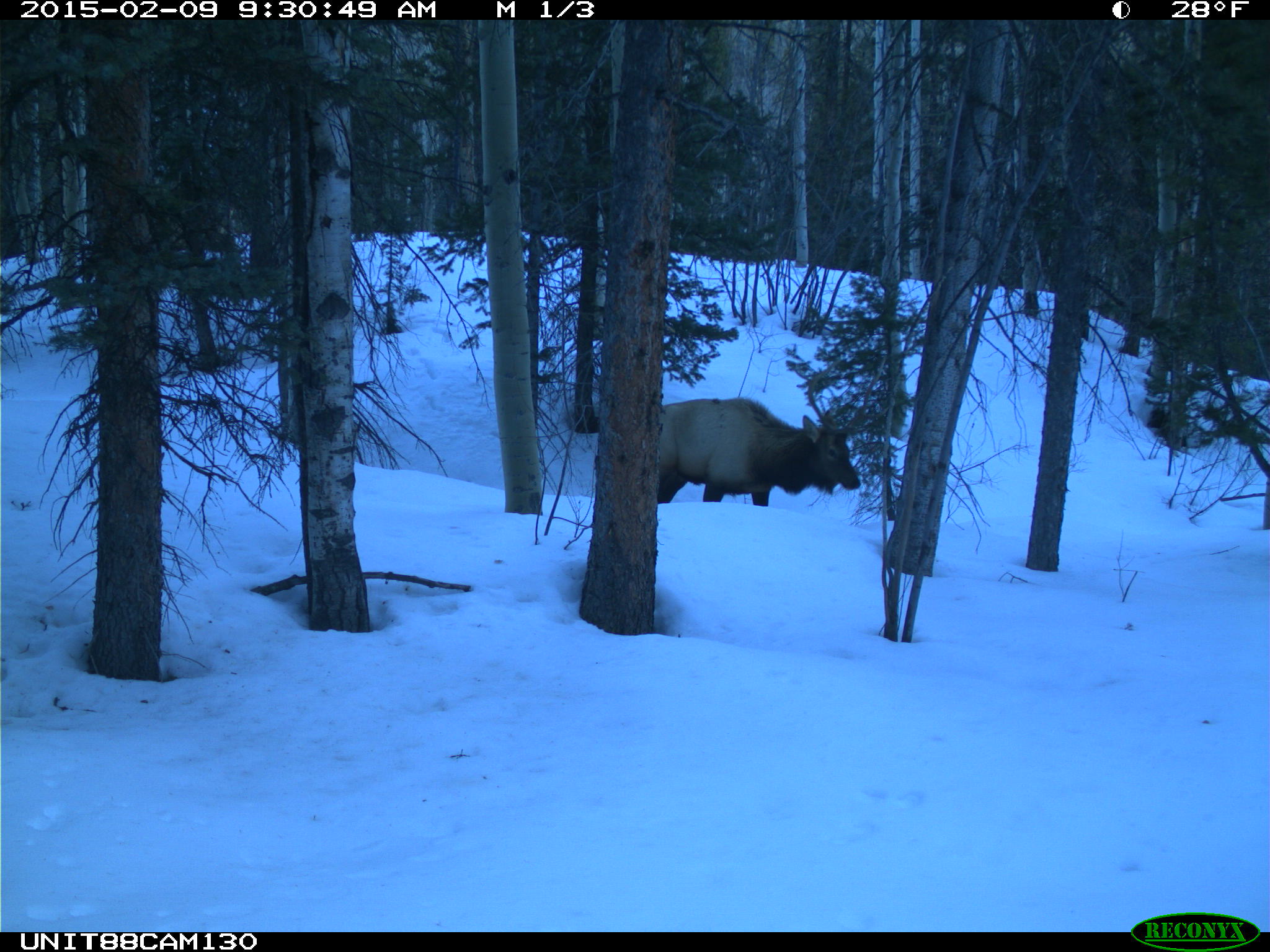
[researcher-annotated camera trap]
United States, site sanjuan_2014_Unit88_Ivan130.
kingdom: Animalia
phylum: Chordata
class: Mammalia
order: Artiodactyla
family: Cervidae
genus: Cervus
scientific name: Cervus elaphus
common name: red deer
Cervus elaphus (red deer).